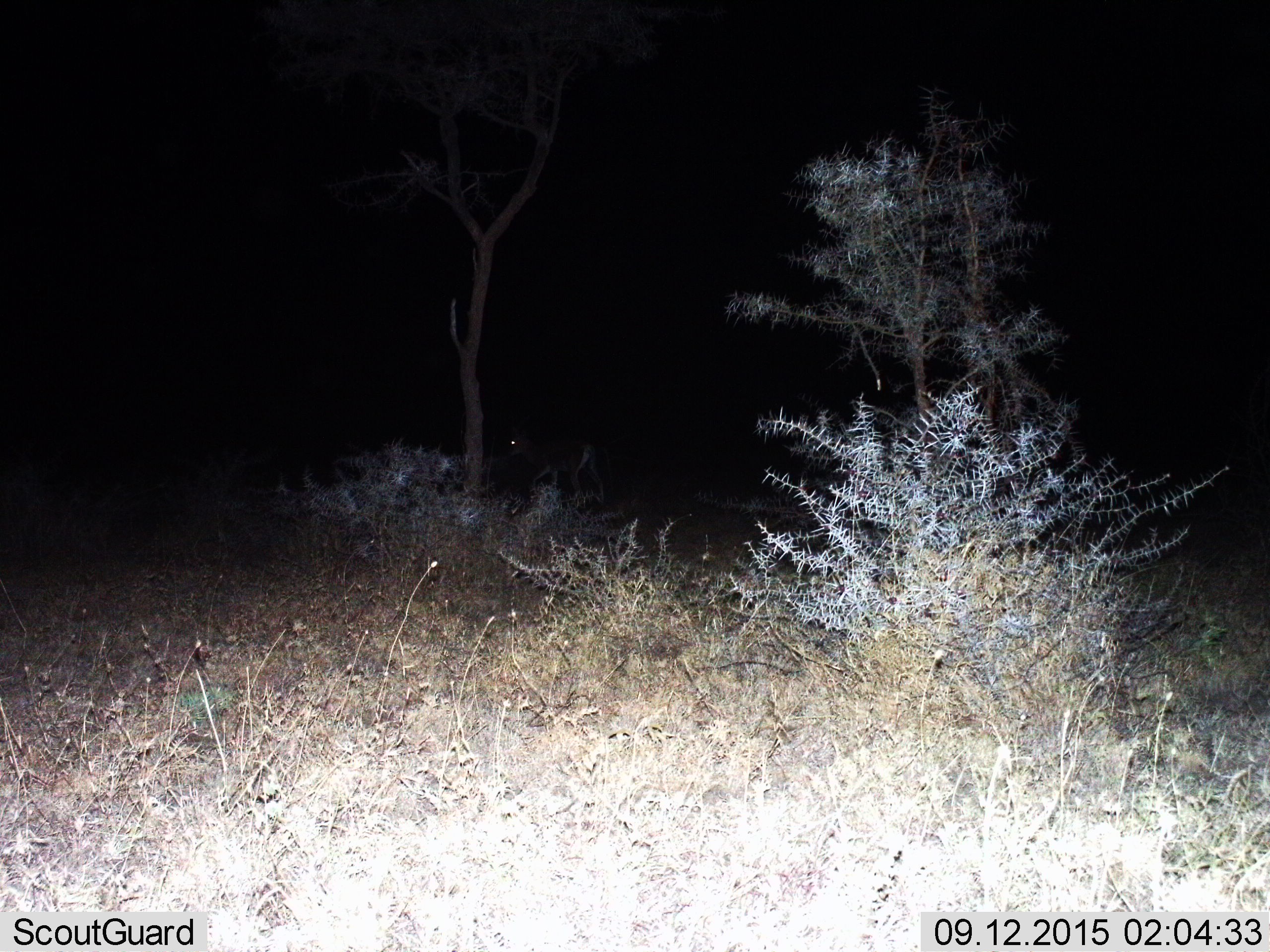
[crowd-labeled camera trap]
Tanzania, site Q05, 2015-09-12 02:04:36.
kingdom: Animalia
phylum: Chordata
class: Mammalia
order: Artiodactyla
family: Bovidae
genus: Nanger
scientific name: Nanger granti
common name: grant's gazelle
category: gazellegrants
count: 1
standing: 0%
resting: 0%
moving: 100%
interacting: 0%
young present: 0%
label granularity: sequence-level